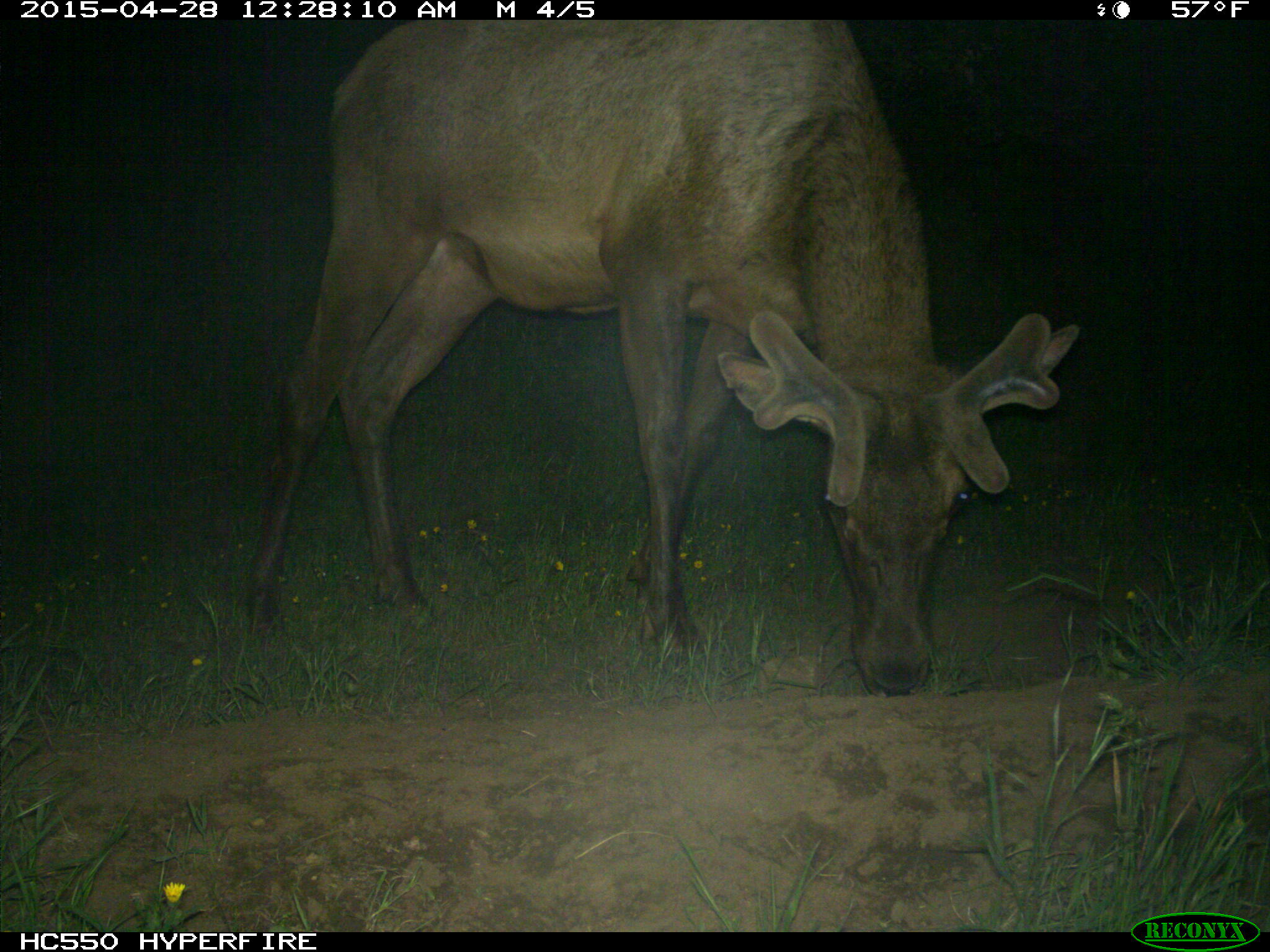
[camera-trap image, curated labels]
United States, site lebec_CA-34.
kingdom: Animalia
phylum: Chordata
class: Mammalia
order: Artiodactyla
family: Cervidae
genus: Cervus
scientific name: Cervus canadensis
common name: elk